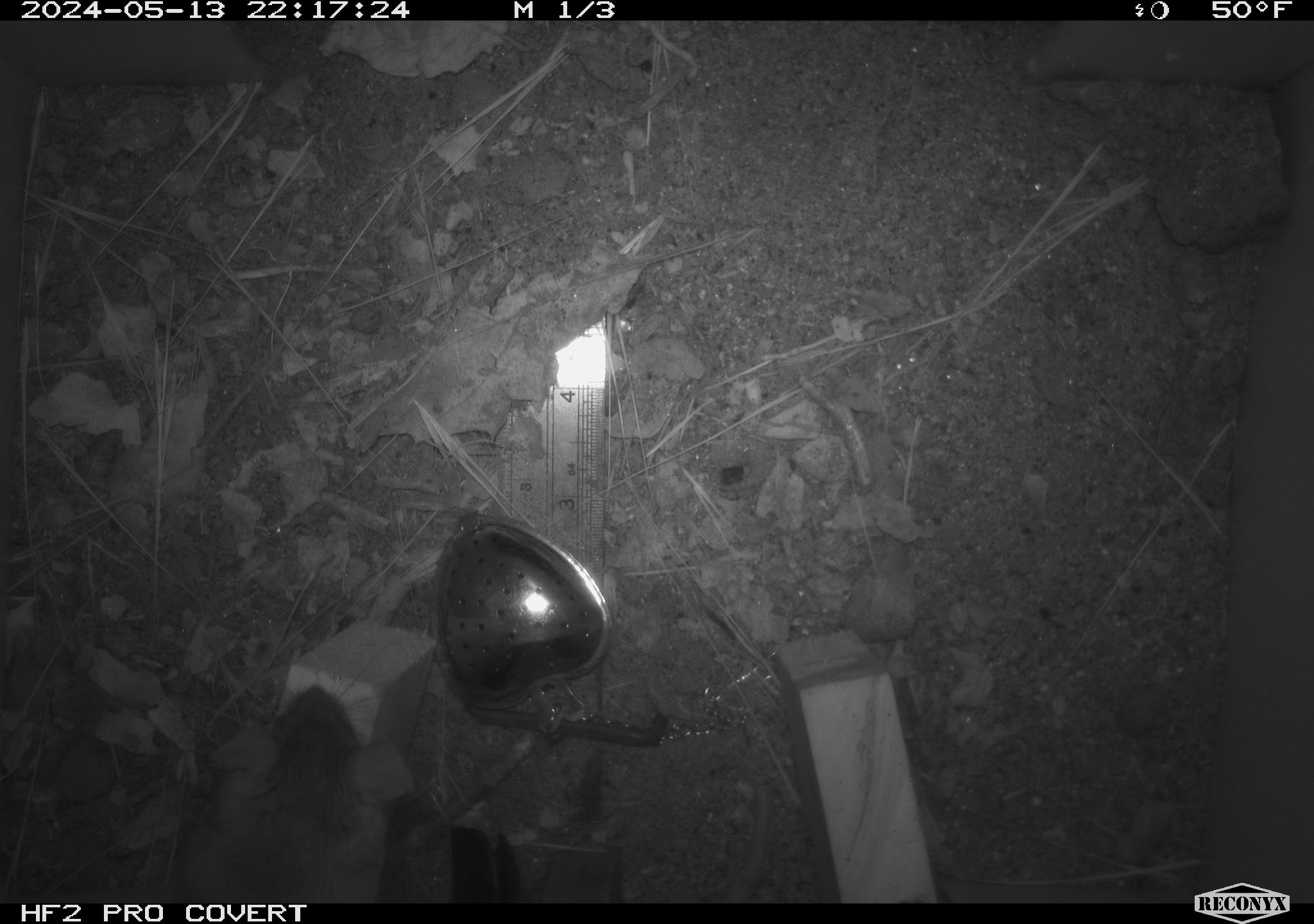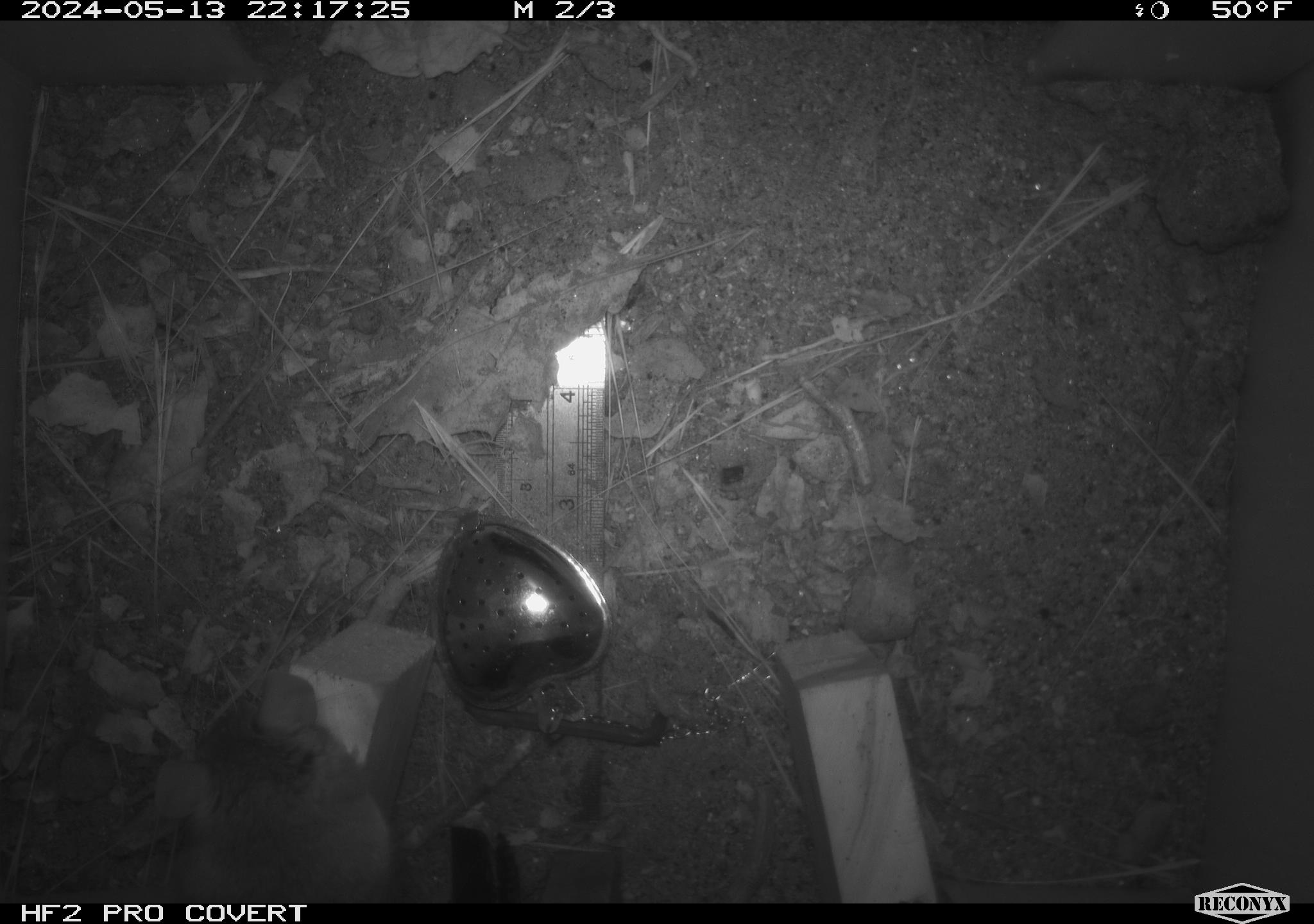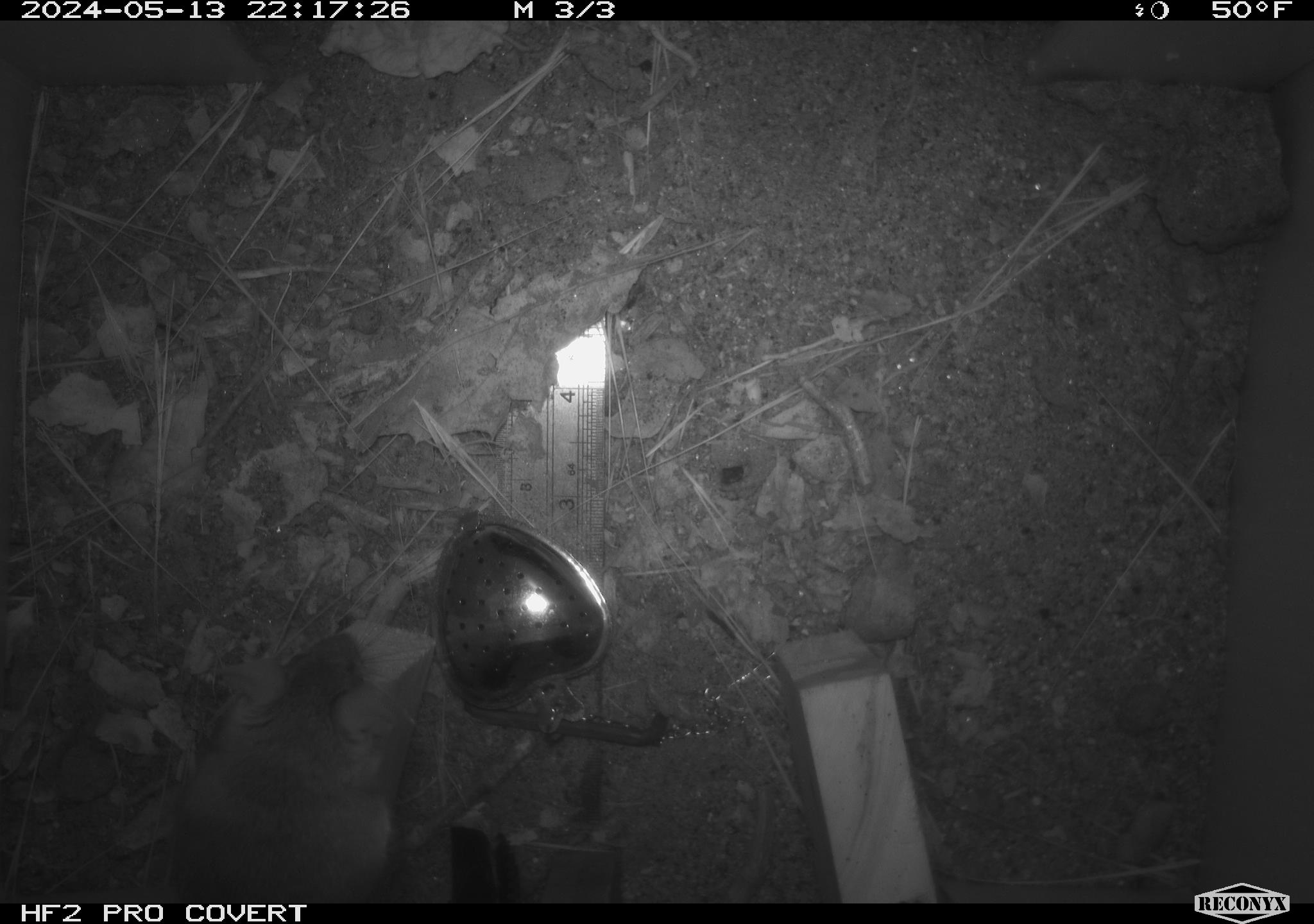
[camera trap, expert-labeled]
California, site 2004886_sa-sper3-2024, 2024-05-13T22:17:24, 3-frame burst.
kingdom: Animalia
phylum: Chordata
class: Mammalia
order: Rodentia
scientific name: Rodentia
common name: mouse species